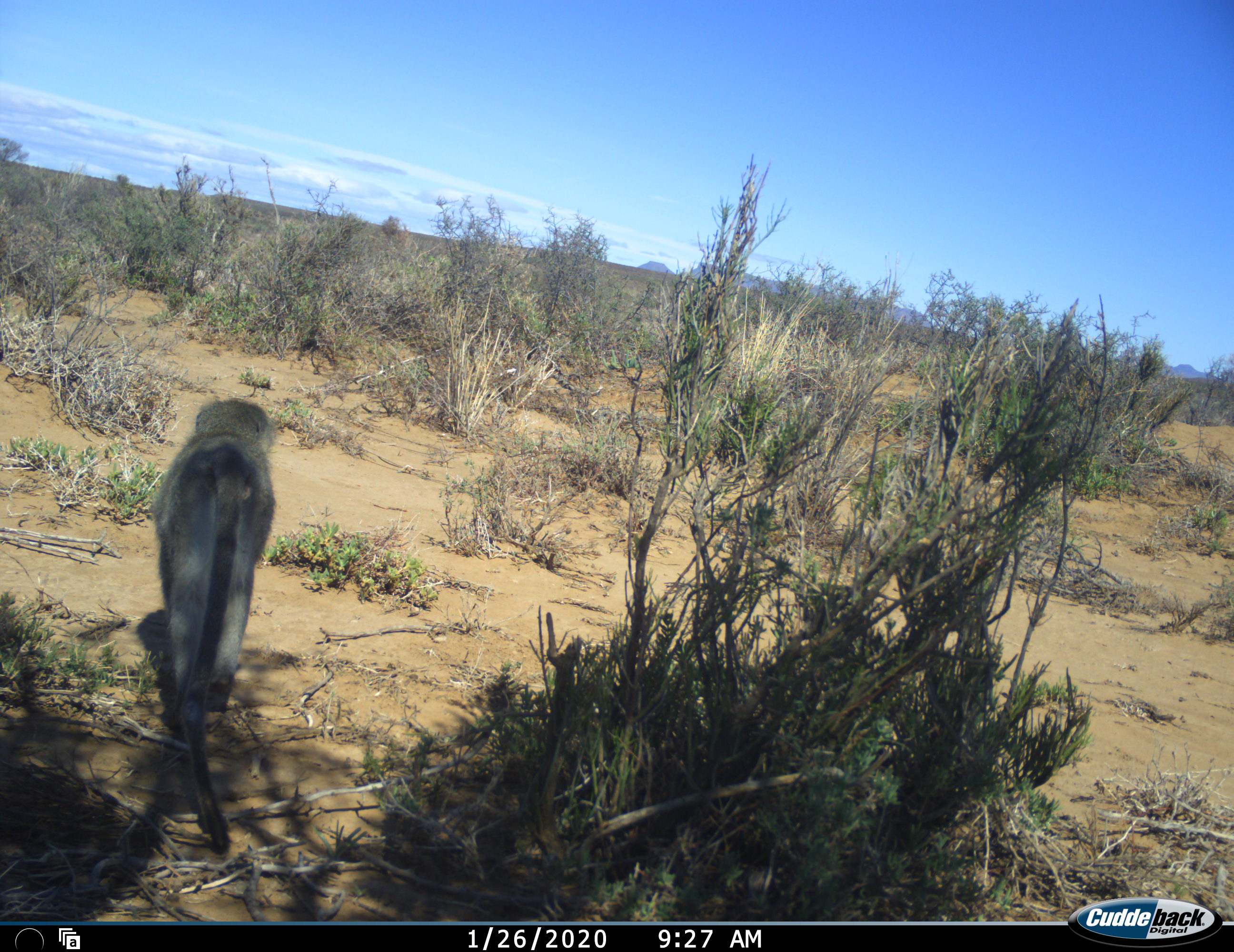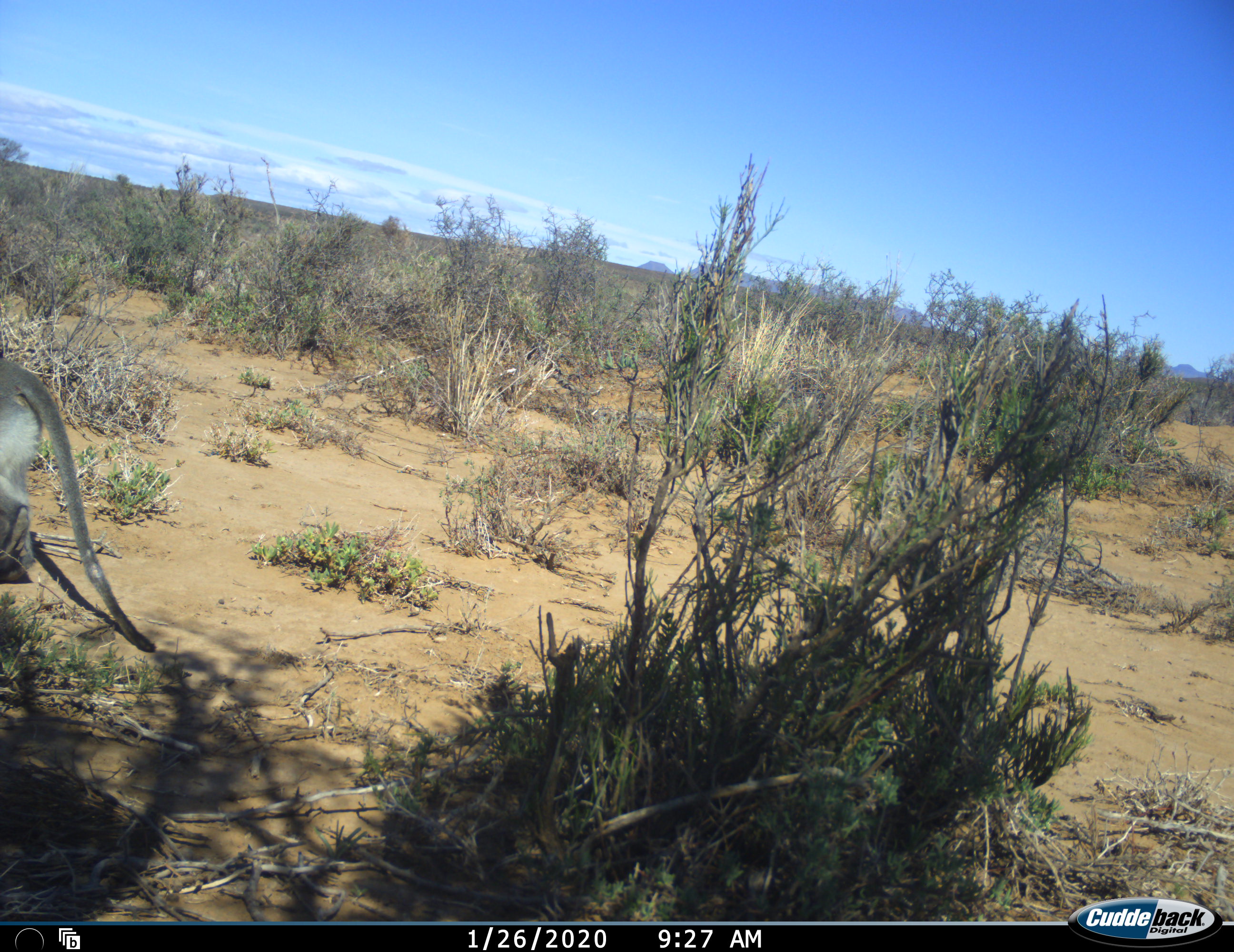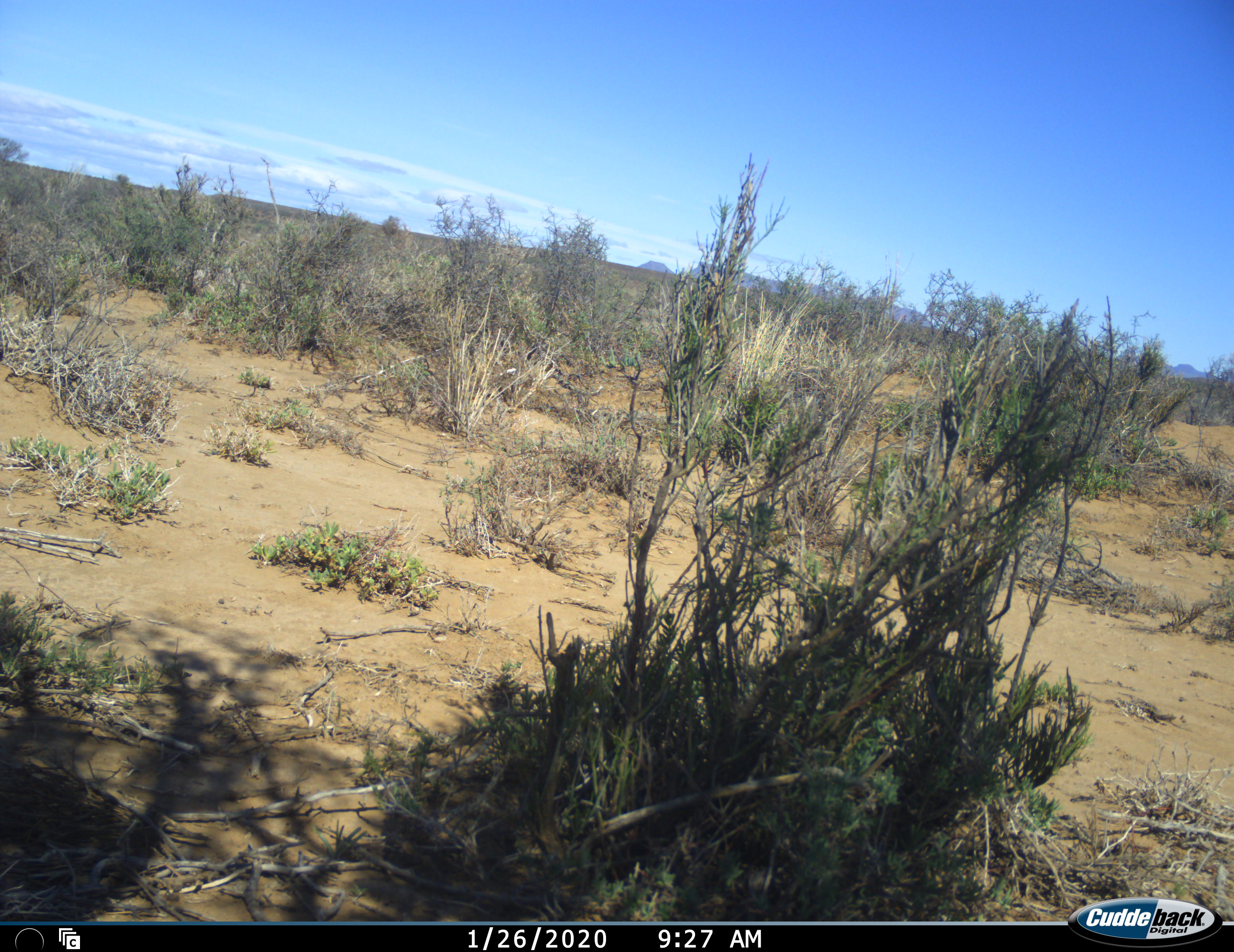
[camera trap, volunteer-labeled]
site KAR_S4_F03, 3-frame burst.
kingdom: Animalia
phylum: Chordata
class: Mammalia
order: Primates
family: Cercopithecidae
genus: Chlorocebus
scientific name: Chlorocebus pygerythrus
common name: vervet monkey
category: monkeyvervet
Monkeyvervet (vervet monkey) (Chlorocebus pygerythrus), count 1. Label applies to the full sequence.